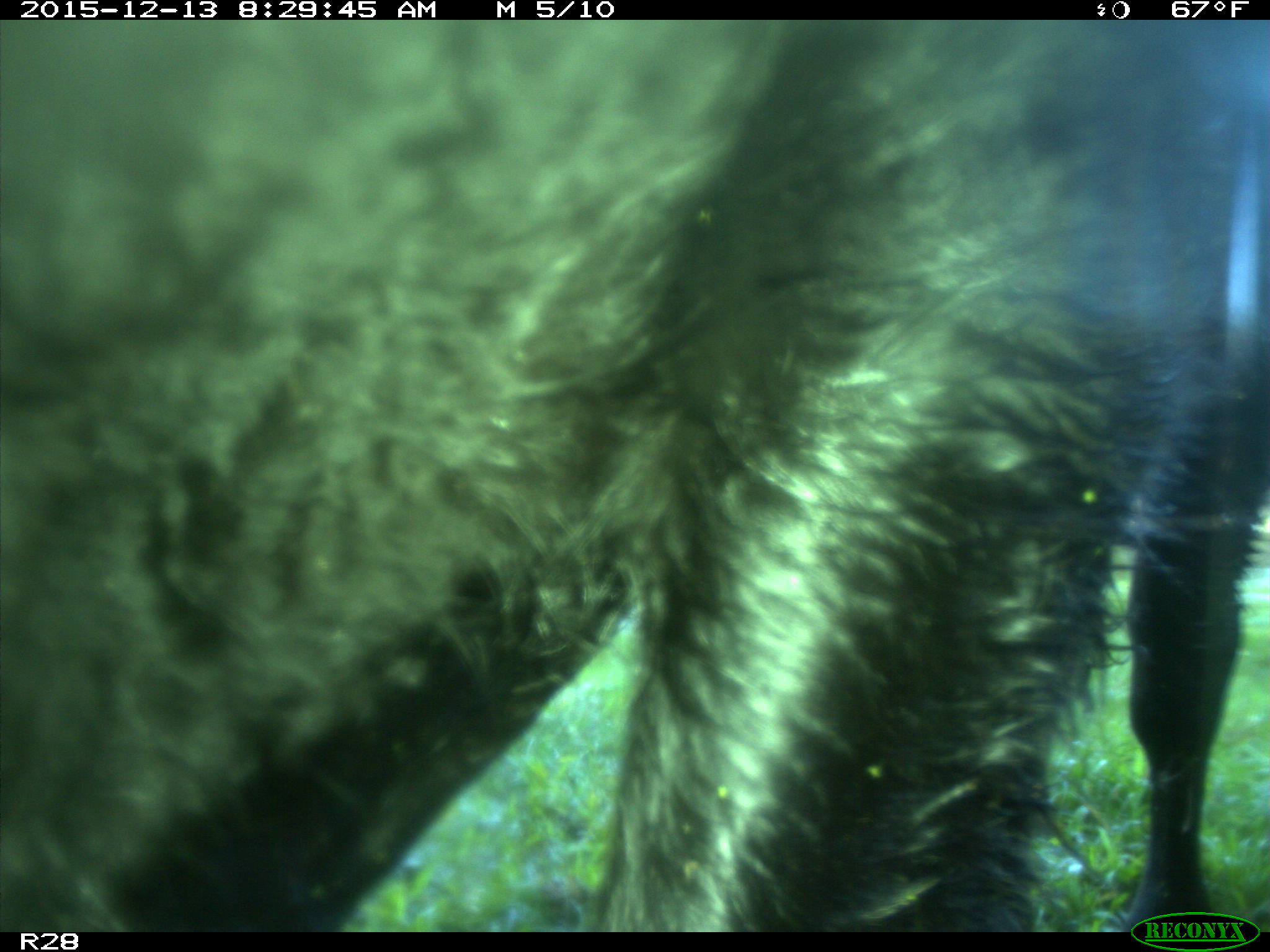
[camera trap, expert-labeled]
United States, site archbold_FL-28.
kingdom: Animalia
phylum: Chordata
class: Mammalia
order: Artiodactyla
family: Bovidae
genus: Bos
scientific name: Bos taurus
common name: domestic cow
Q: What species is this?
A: Bos taurus (domestic cow).